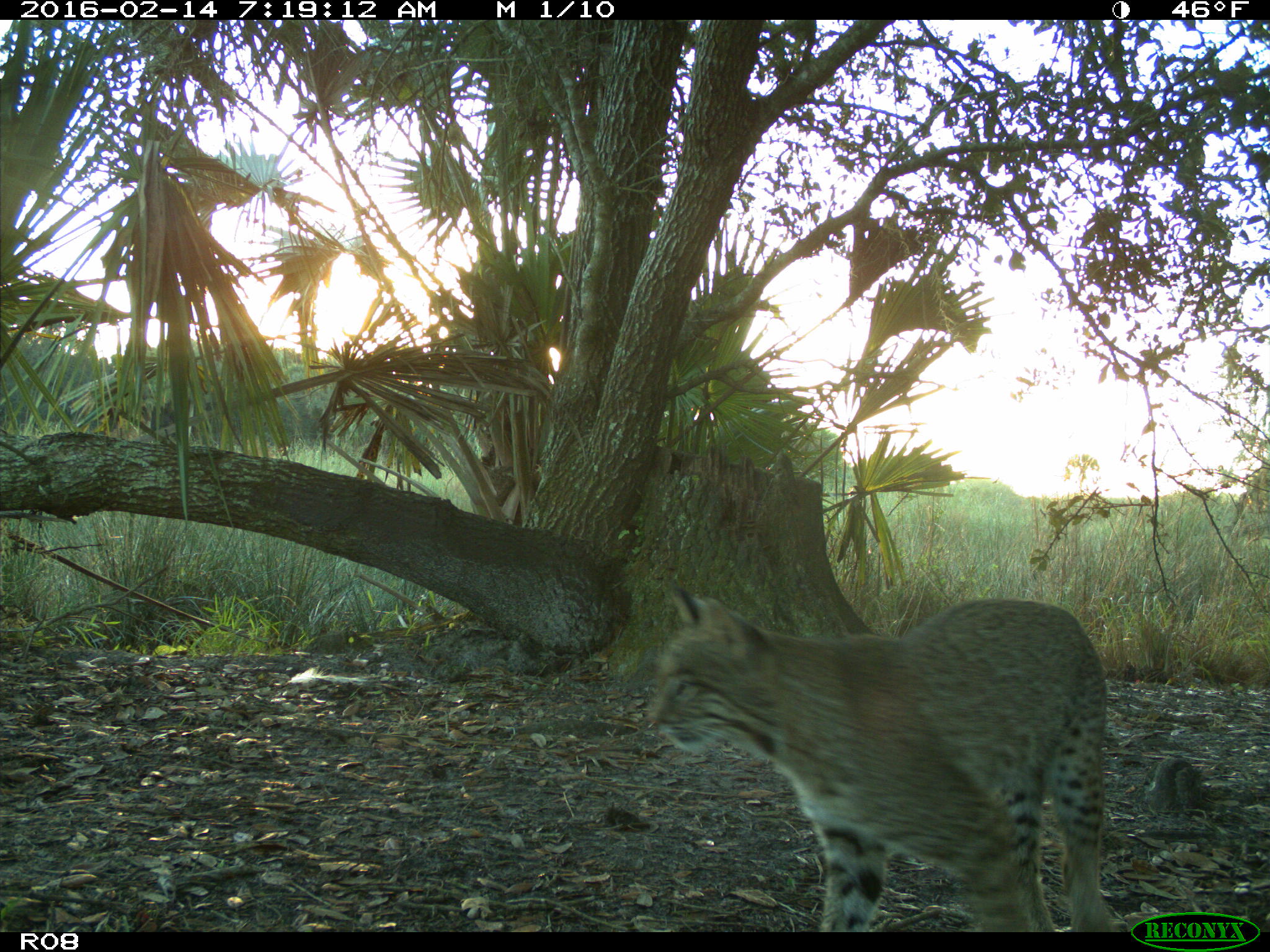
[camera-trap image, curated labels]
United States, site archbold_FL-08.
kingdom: Animalia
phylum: Chordata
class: Mammalia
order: Carnivora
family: Felidae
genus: Lynx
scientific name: Lynx rufus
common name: bobcat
Lynx rufus (bobcat).